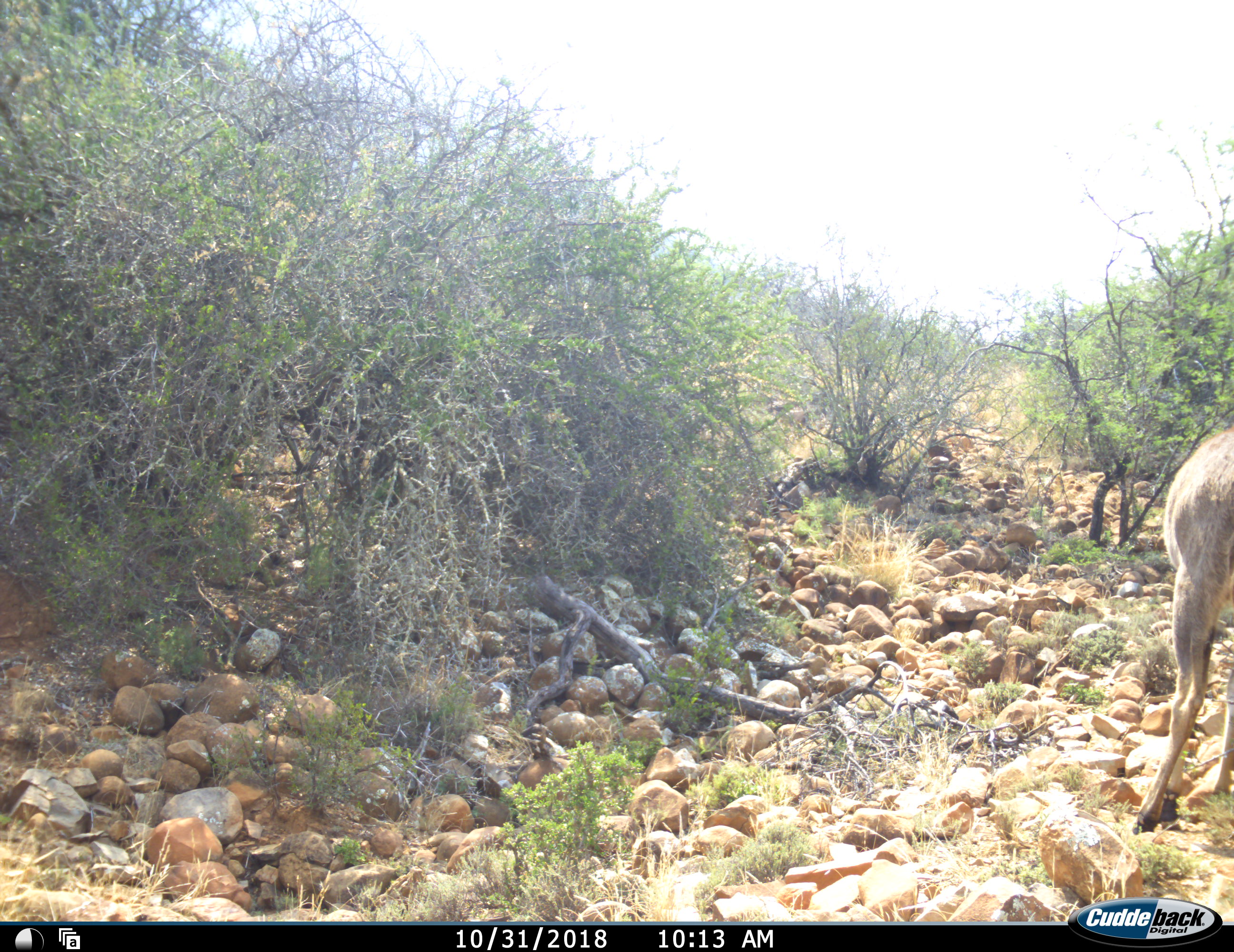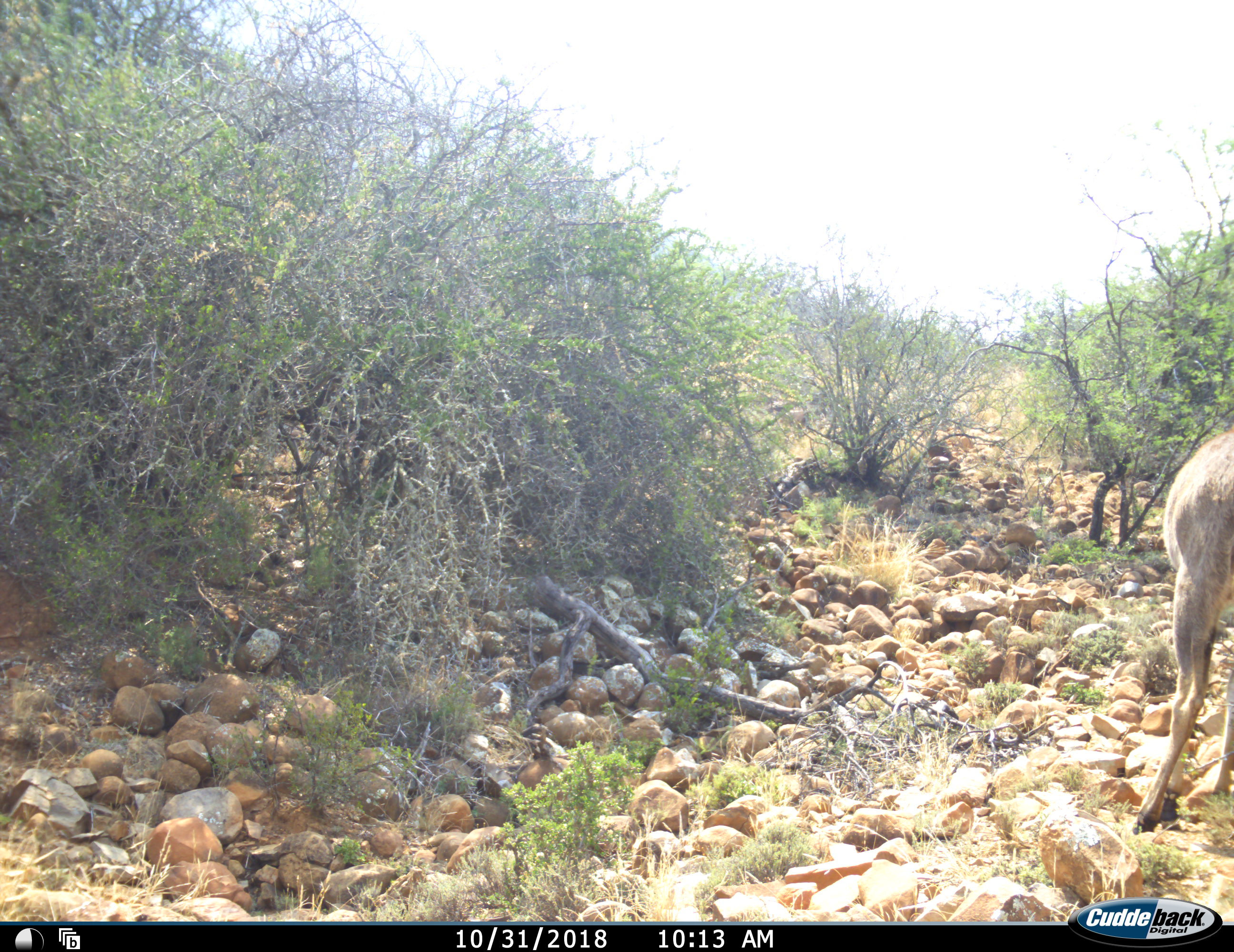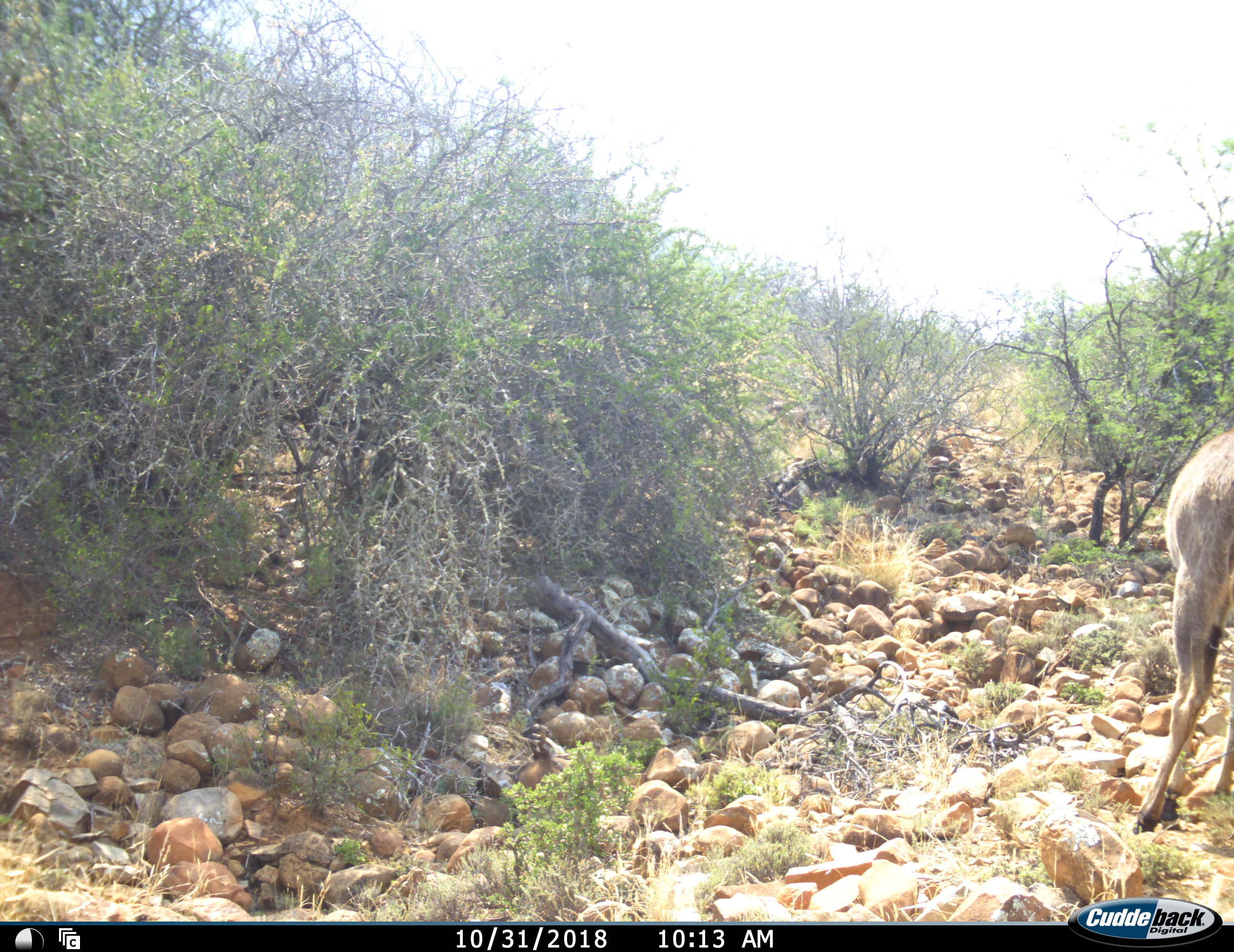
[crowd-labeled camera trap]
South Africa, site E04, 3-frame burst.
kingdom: Animalia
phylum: Chordata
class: Mammalia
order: Artiodactyla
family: Bovidae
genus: Tragelaphus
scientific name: Tragelaphus strepsiceros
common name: greater kudu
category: kudu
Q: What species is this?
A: Kudu (greater kudu) (Tragelaphus strepsiceros).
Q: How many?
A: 1.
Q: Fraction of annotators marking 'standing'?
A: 80%.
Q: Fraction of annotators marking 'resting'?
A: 0%.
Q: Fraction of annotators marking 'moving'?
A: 20%.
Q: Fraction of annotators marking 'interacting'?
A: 0%.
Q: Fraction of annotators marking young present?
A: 0%.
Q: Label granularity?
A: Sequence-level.